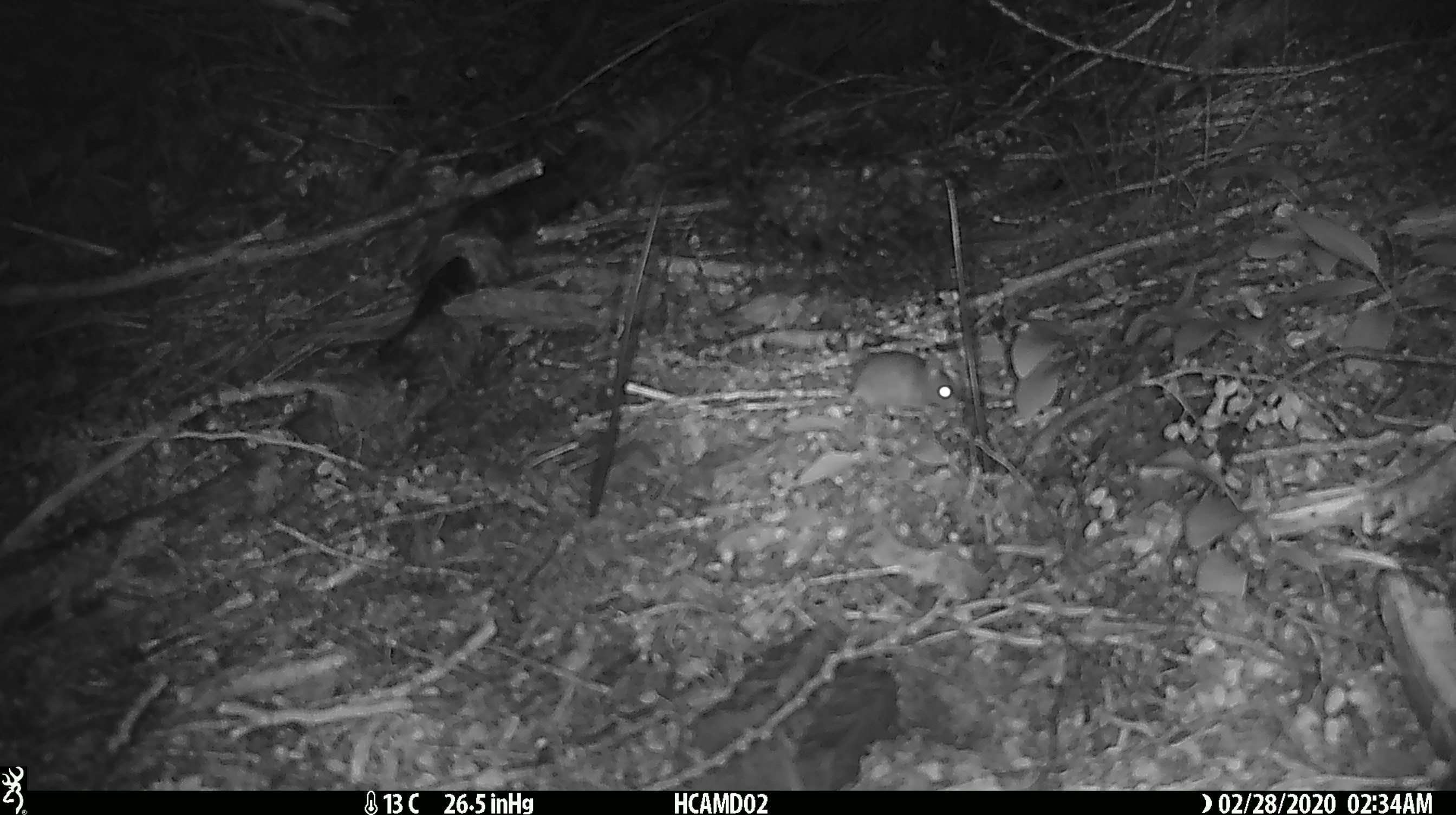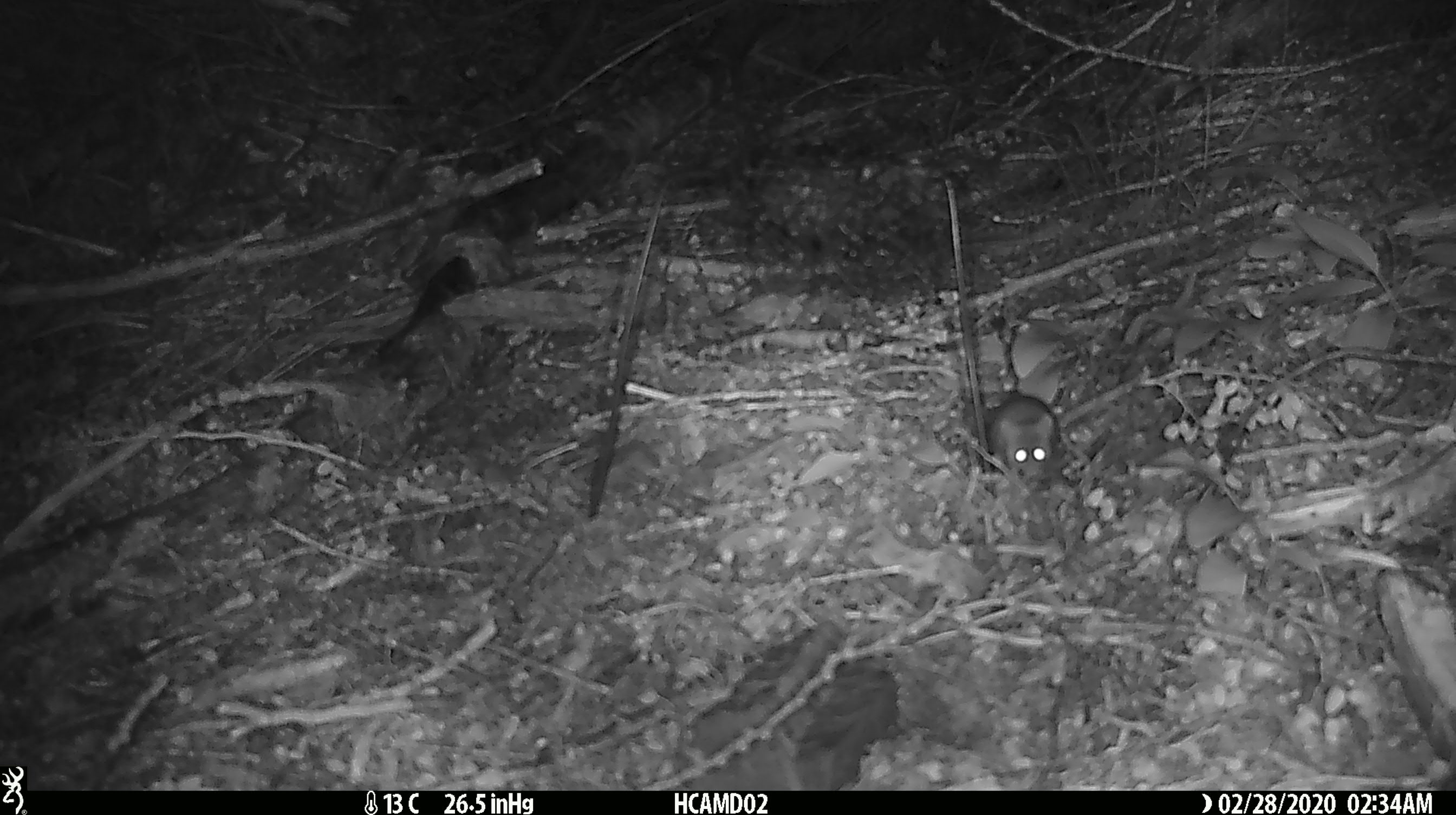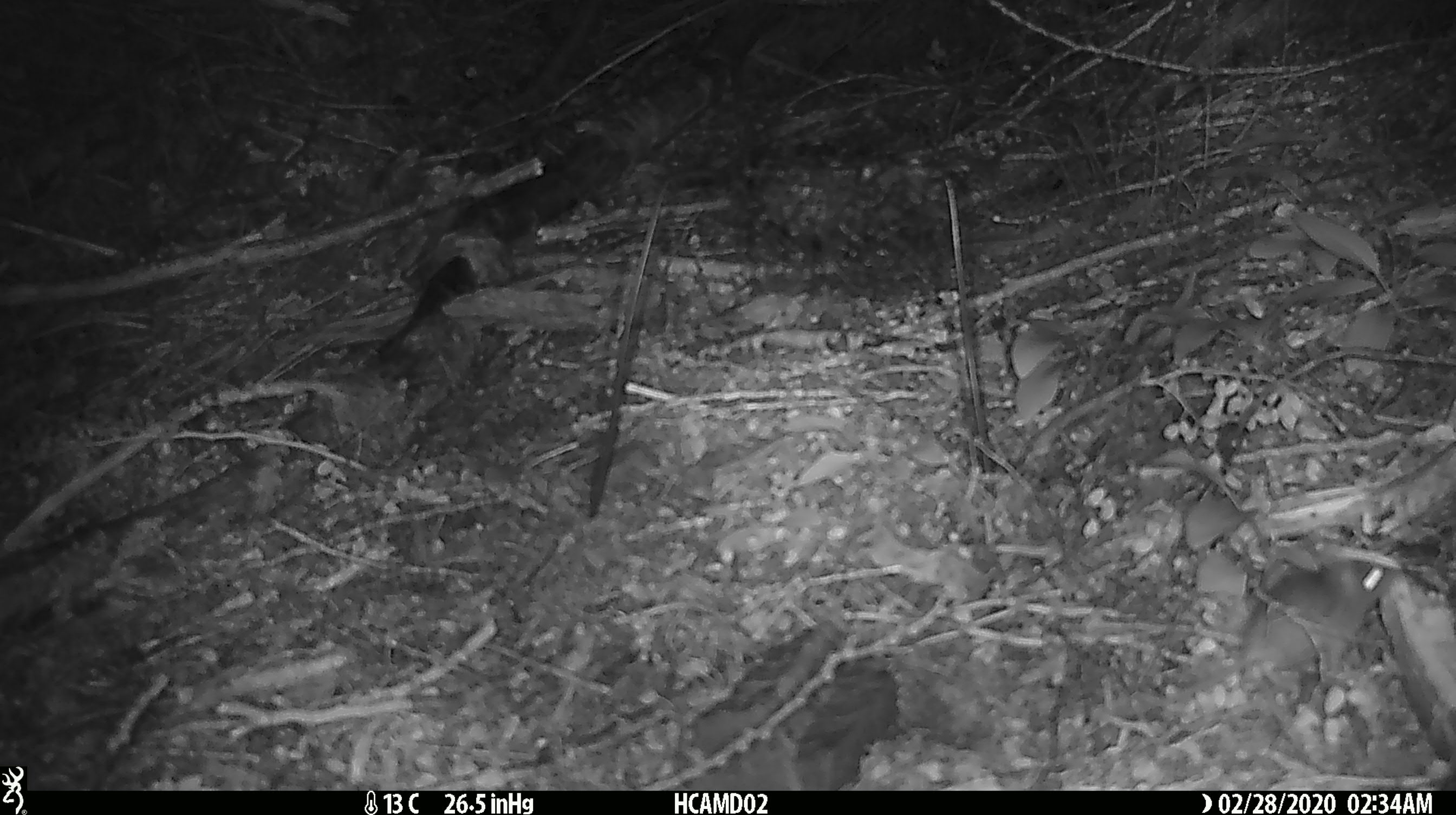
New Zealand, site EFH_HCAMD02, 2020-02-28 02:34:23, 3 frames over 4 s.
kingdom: Animalia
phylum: Chordata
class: Mammalia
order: Rodentia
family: Muridae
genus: Mus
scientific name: Mus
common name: mouse